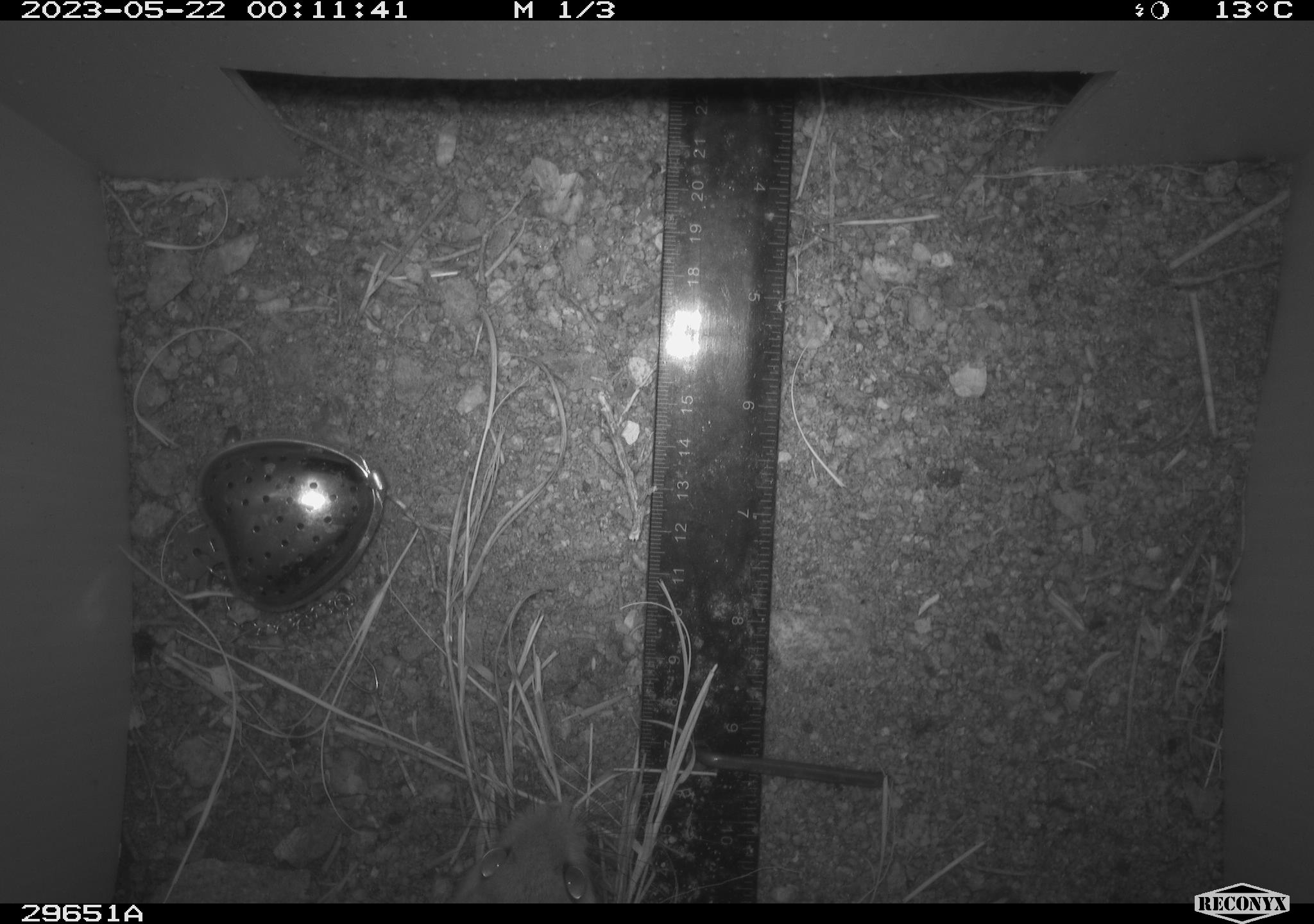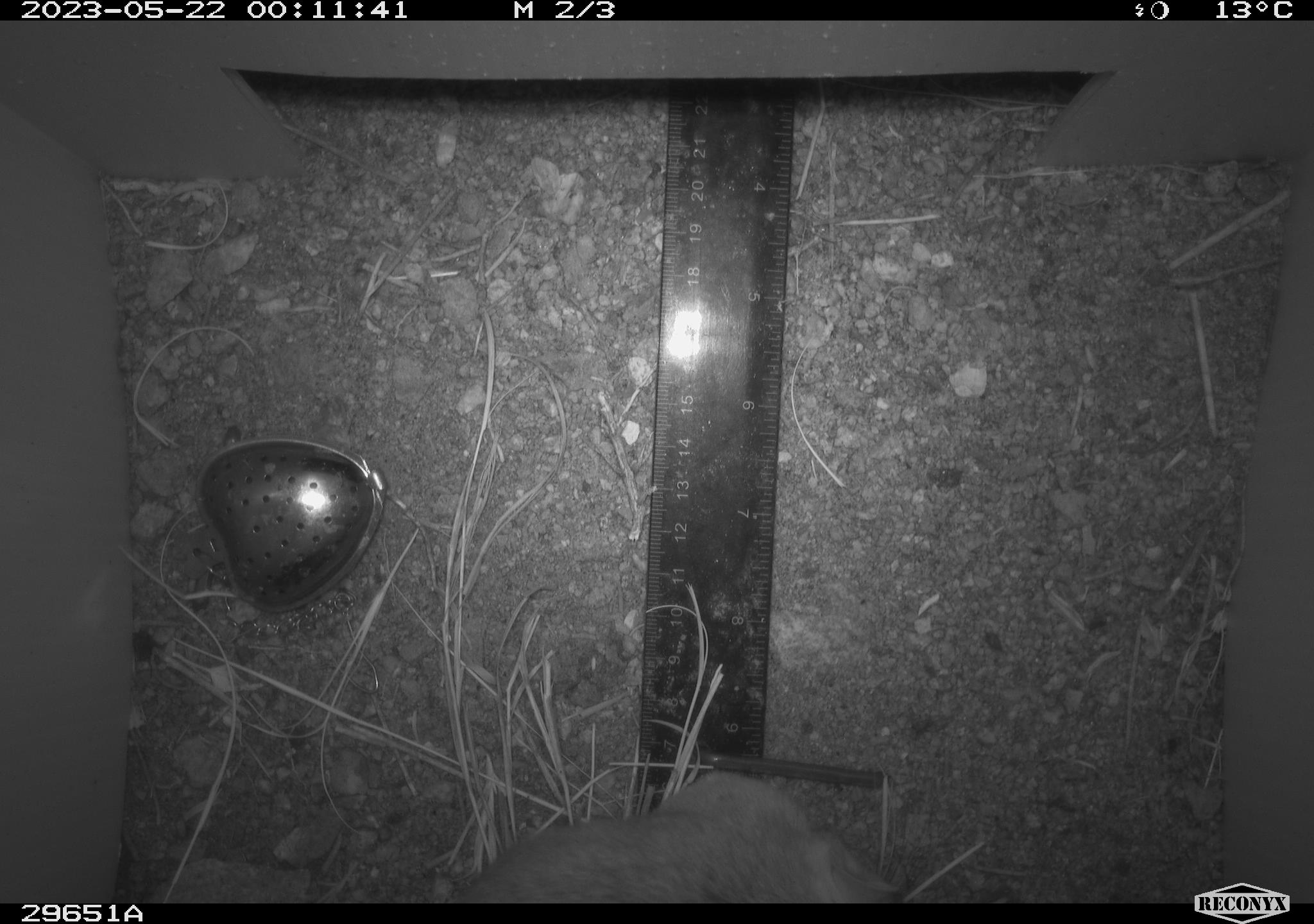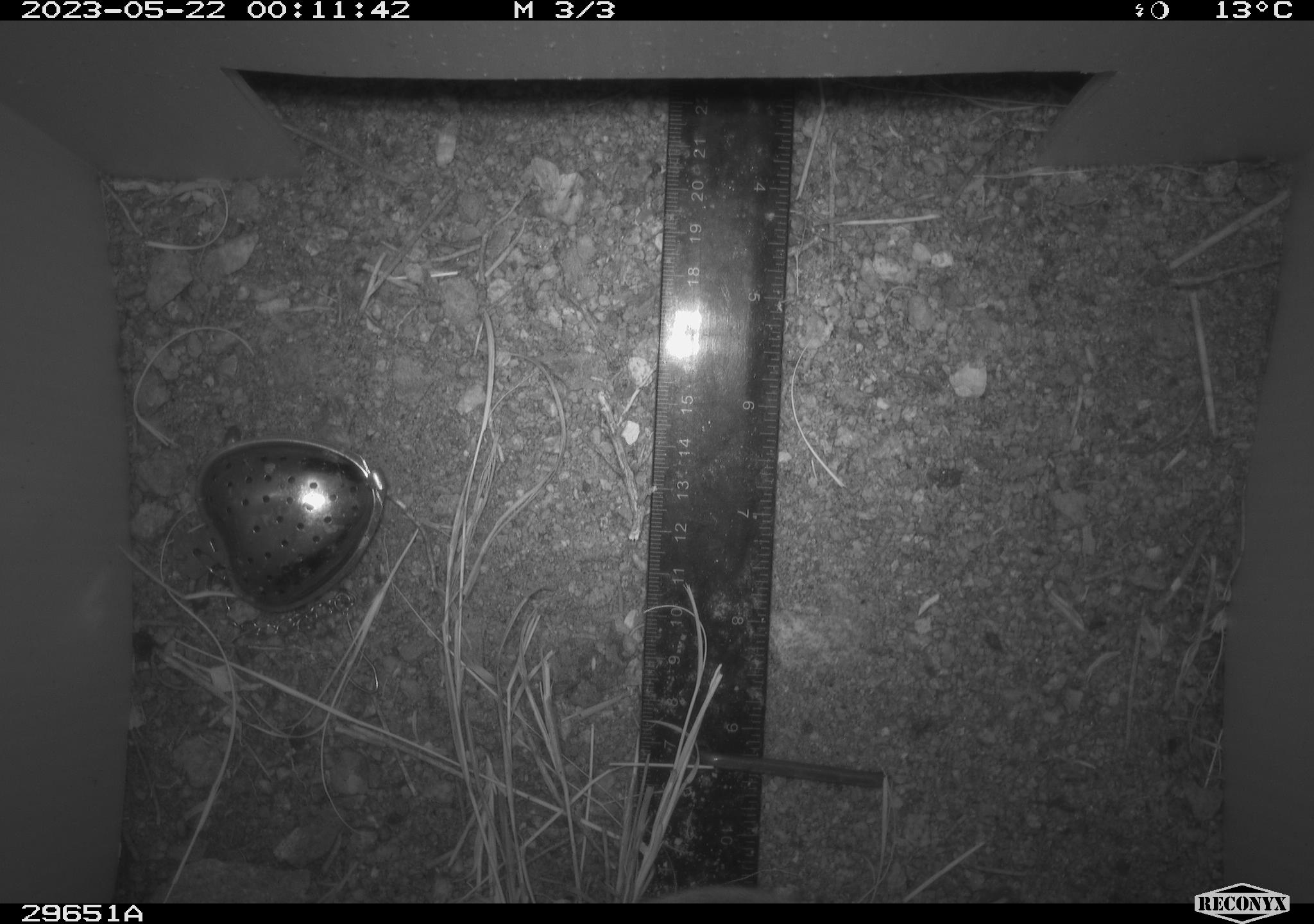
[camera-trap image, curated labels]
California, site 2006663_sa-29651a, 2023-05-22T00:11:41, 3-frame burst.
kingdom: Animalia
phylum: Chordata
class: Mammalia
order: Rodentia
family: Cricetidae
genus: Neotoma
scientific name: Neotoma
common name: pack rat or woodrat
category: neotoma species